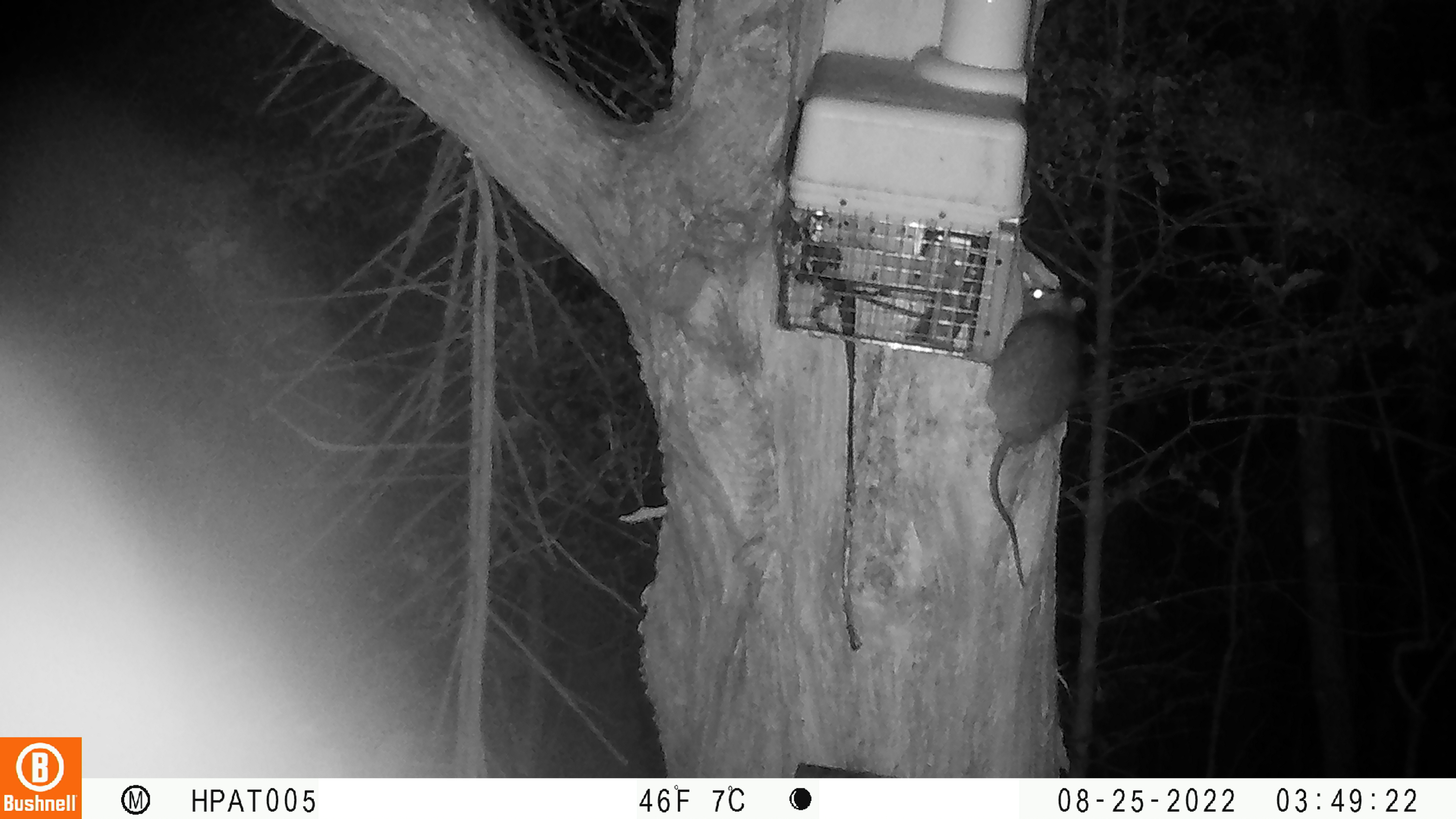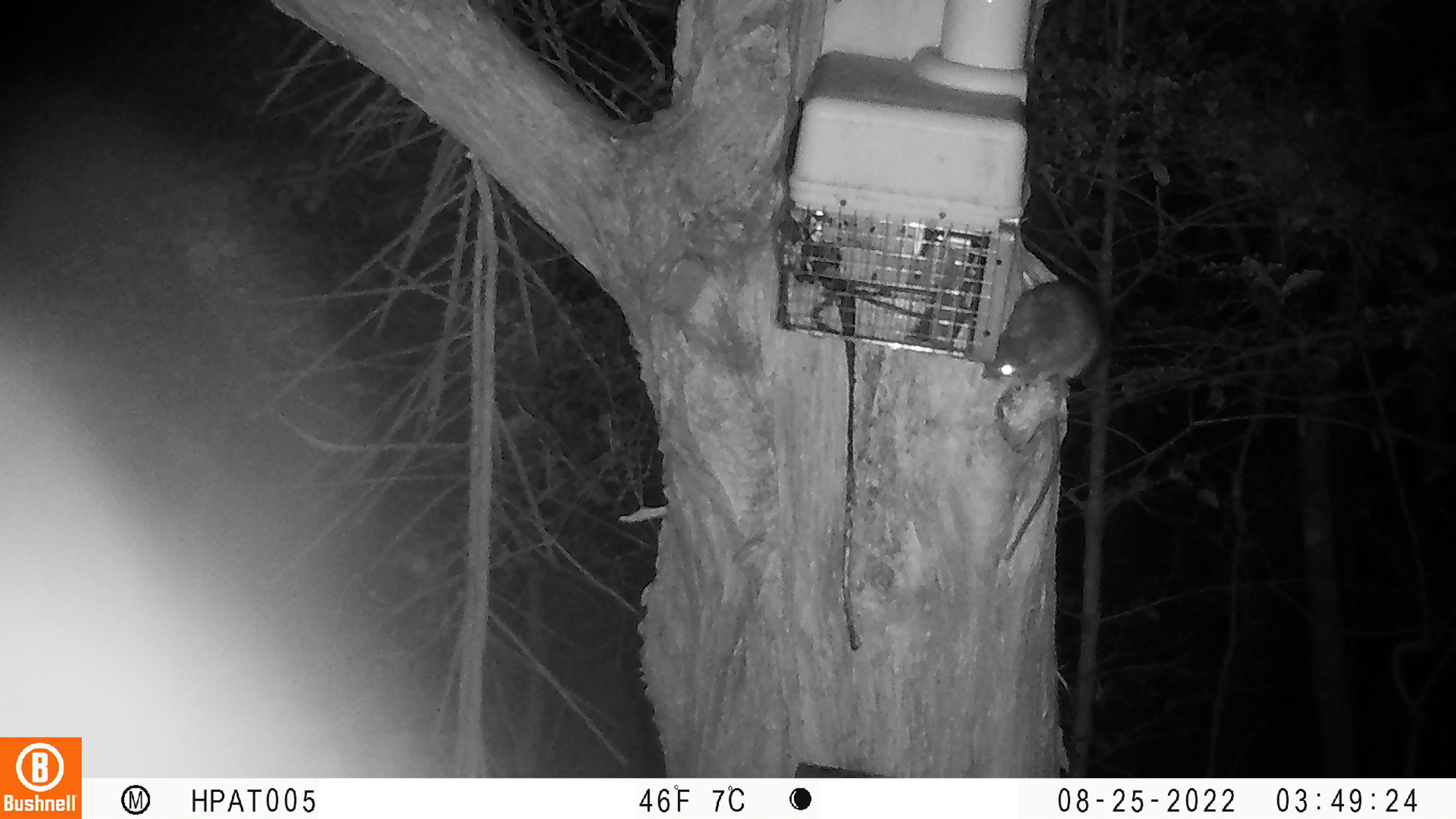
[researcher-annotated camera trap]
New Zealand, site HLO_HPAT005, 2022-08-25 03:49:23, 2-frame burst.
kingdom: Animalia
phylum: Chordata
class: Mammalia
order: Rodentia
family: Muridae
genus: Rattus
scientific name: Rattus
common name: rat